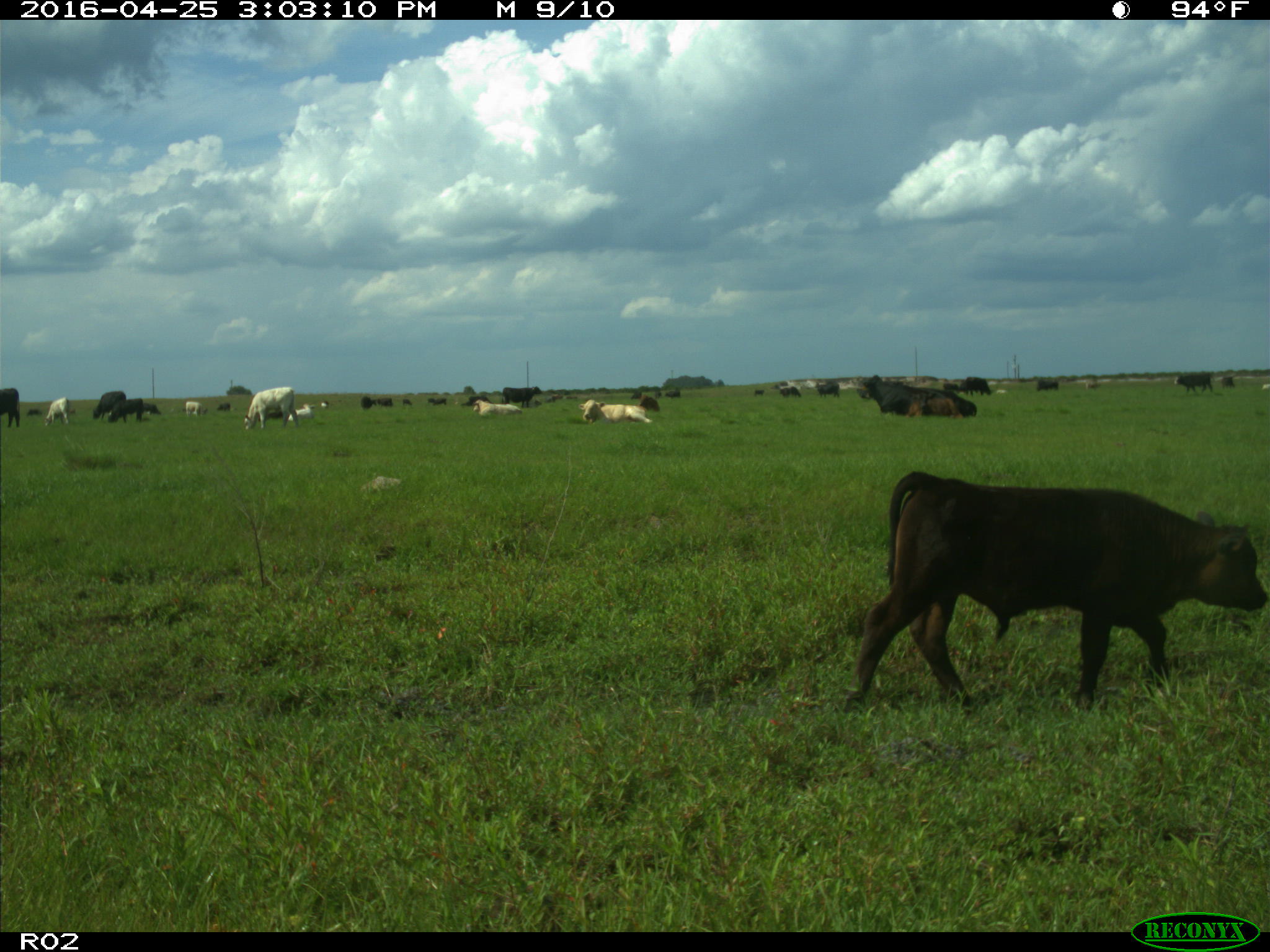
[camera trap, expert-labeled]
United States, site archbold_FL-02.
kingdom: Animalia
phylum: Chordata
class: Mammalia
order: Artiodactyla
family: Bovidae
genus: Bos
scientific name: Bos taurus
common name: domestic cow